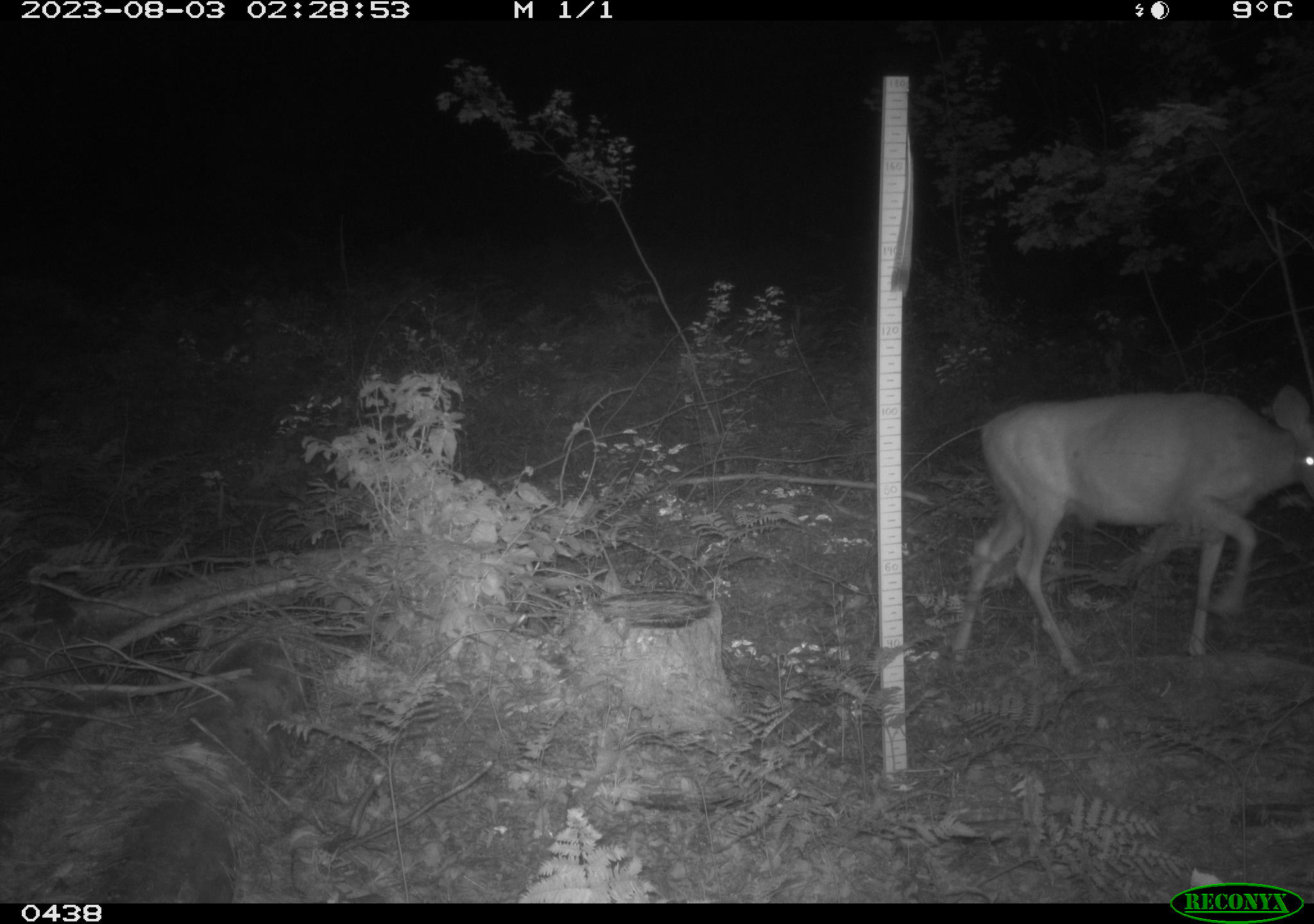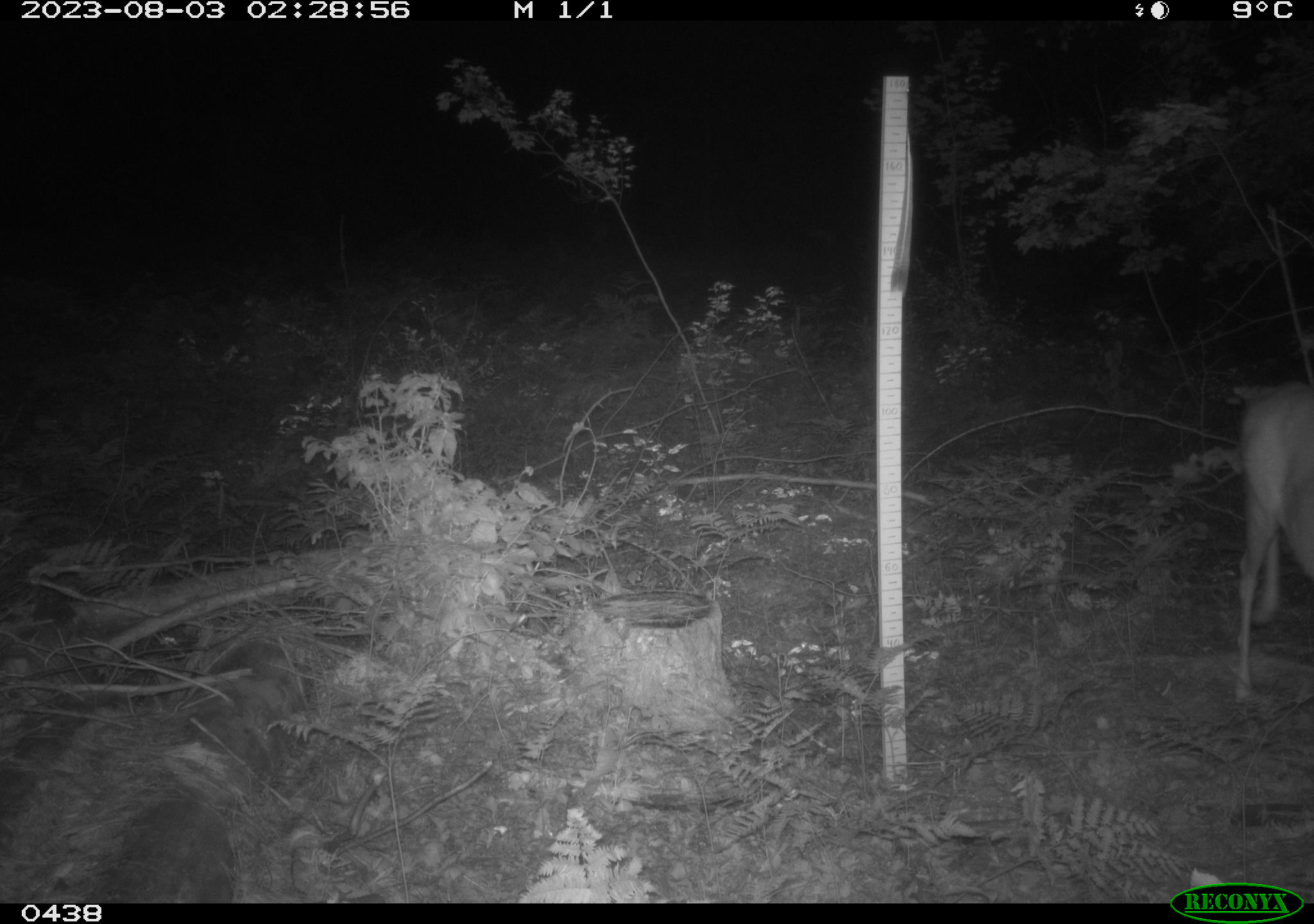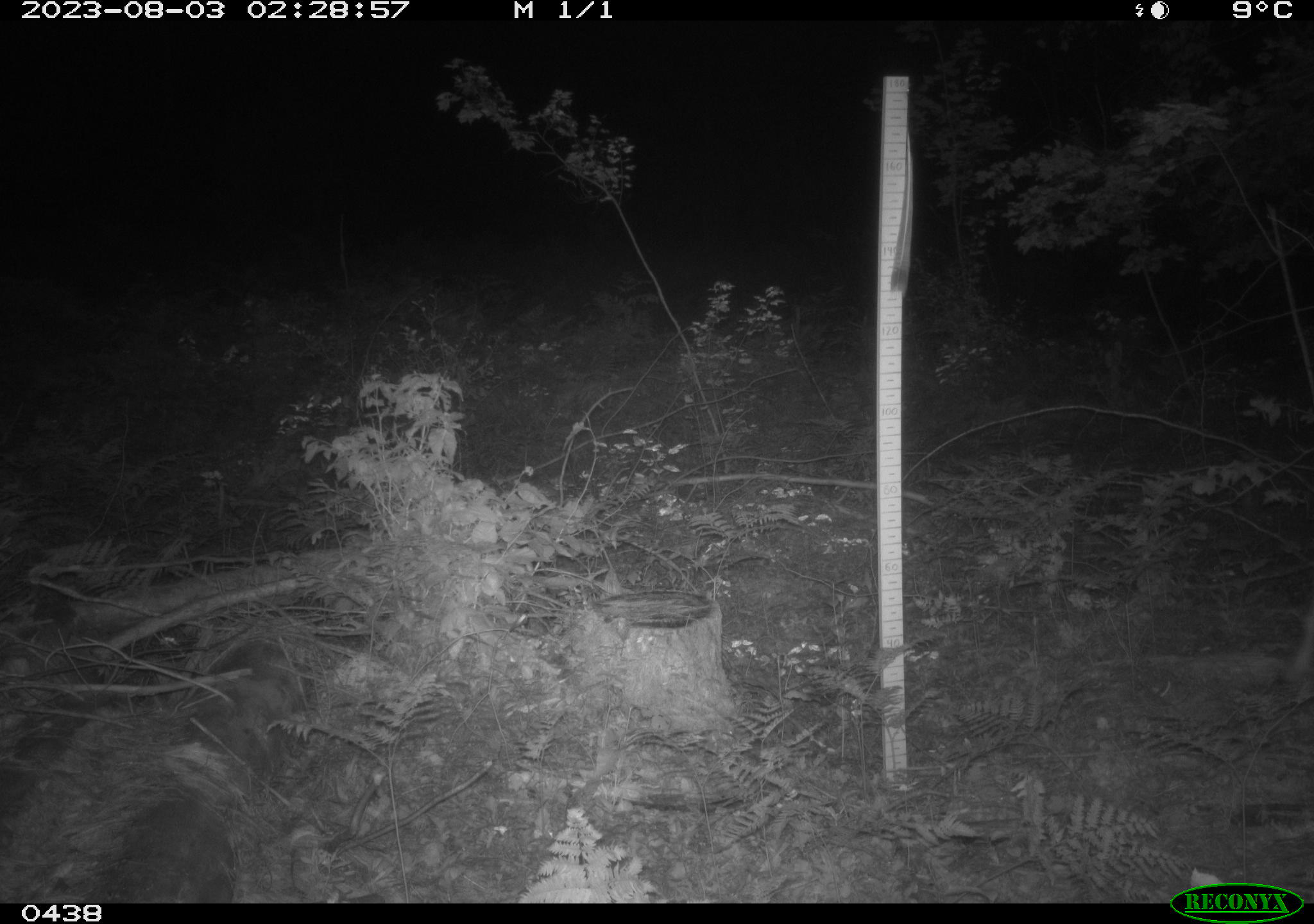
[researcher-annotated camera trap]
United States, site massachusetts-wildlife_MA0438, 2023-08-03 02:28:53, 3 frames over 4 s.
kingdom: Animalia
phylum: Chordata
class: Mammalia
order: Artiodactyla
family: Cervidae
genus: Odocoileus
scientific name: Odocoileus virginianus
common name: white-tailed deer